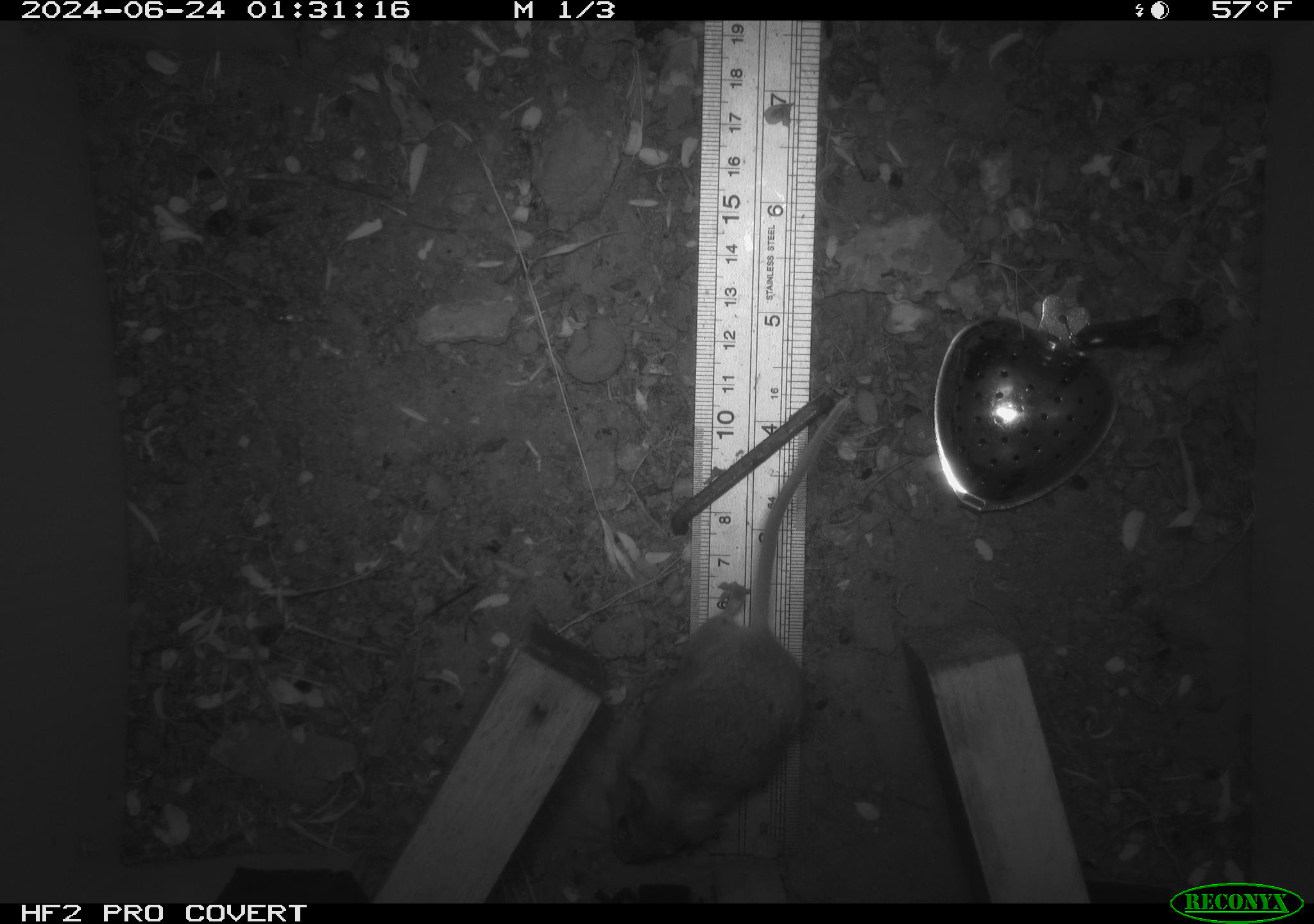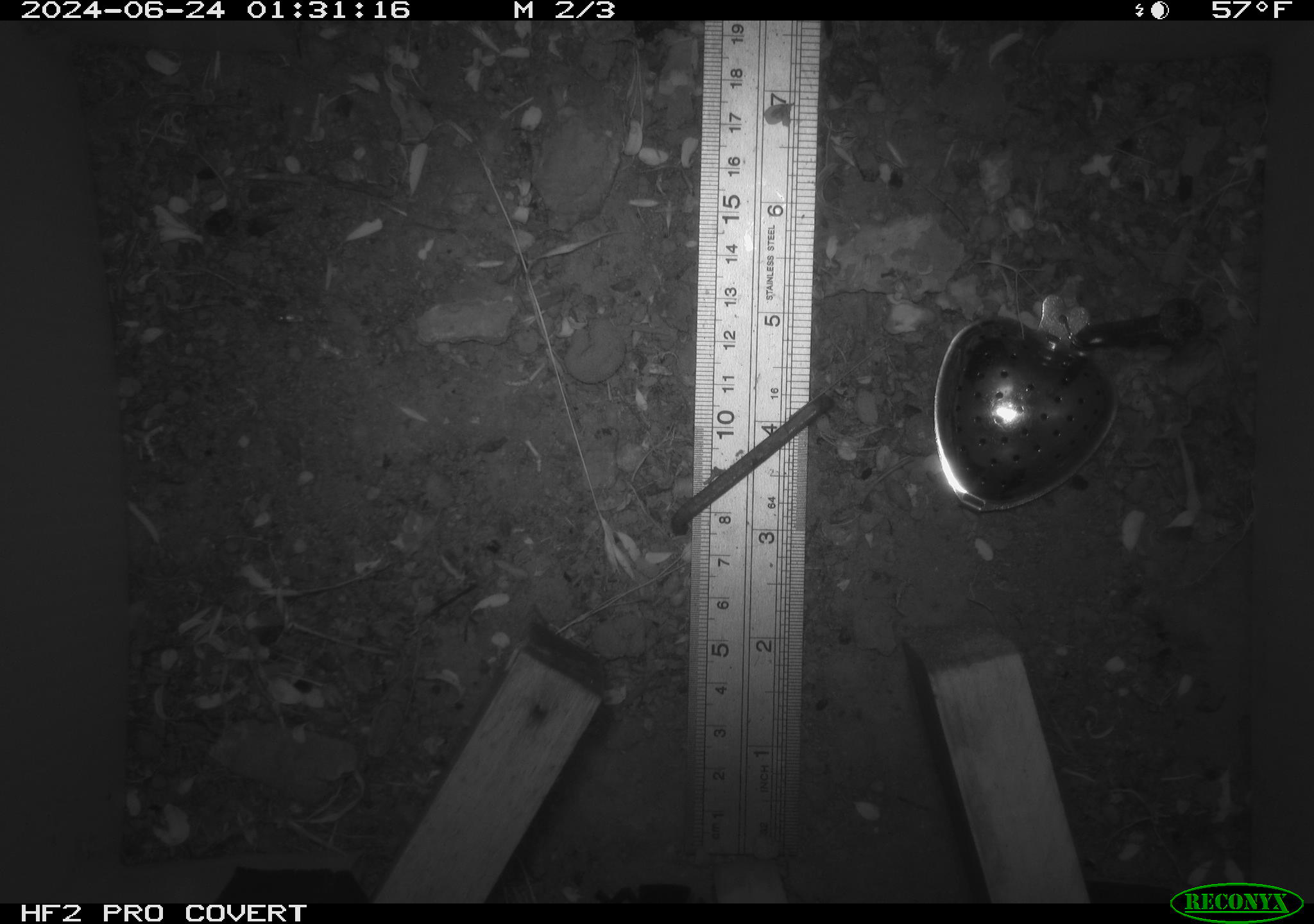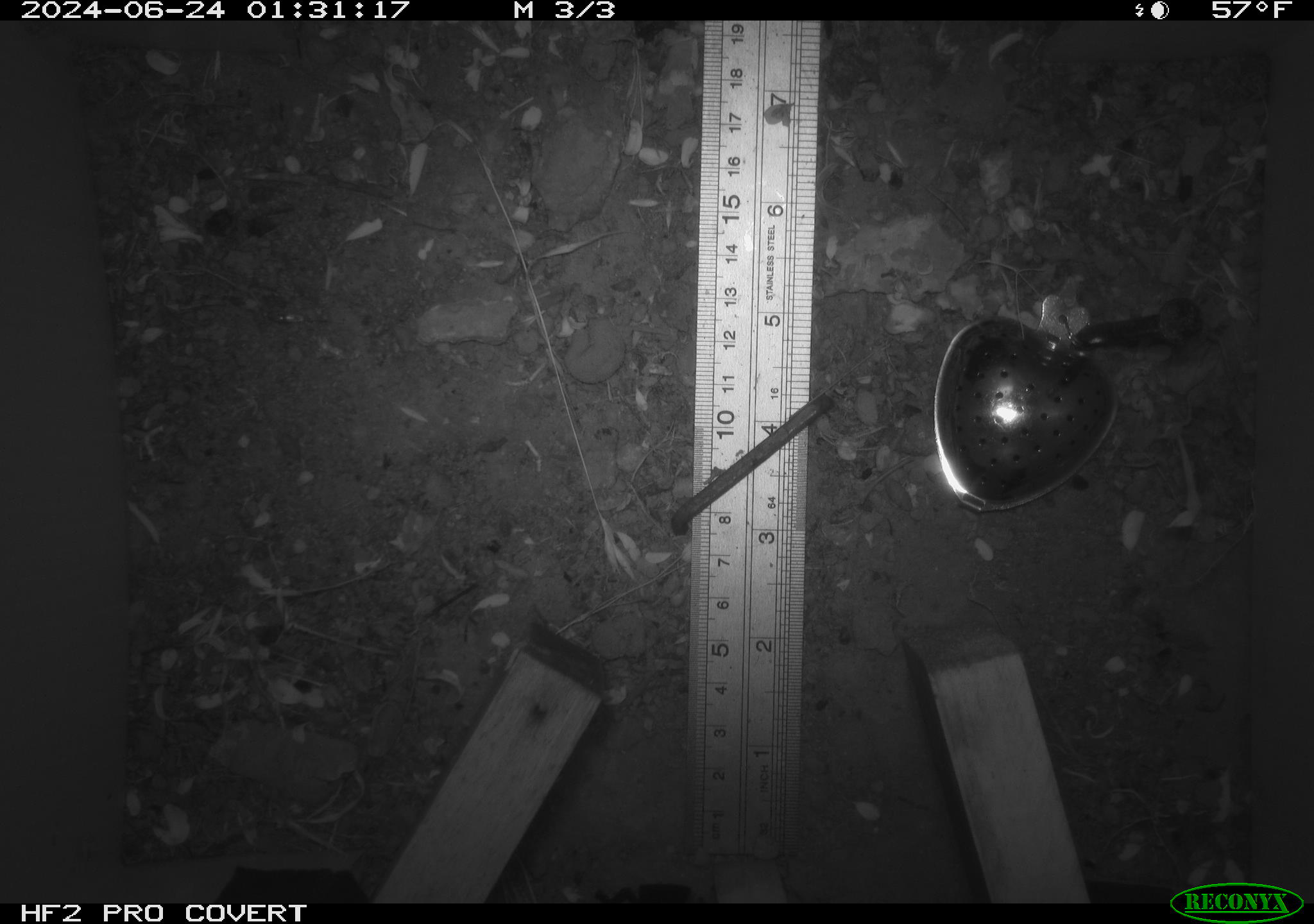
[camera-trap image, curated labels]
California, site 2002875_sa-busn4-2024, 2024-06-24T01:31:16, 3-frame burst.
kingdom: Animalia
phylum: Chordata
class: Mammalia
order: Rodentia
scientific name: Rodentia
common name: rodent